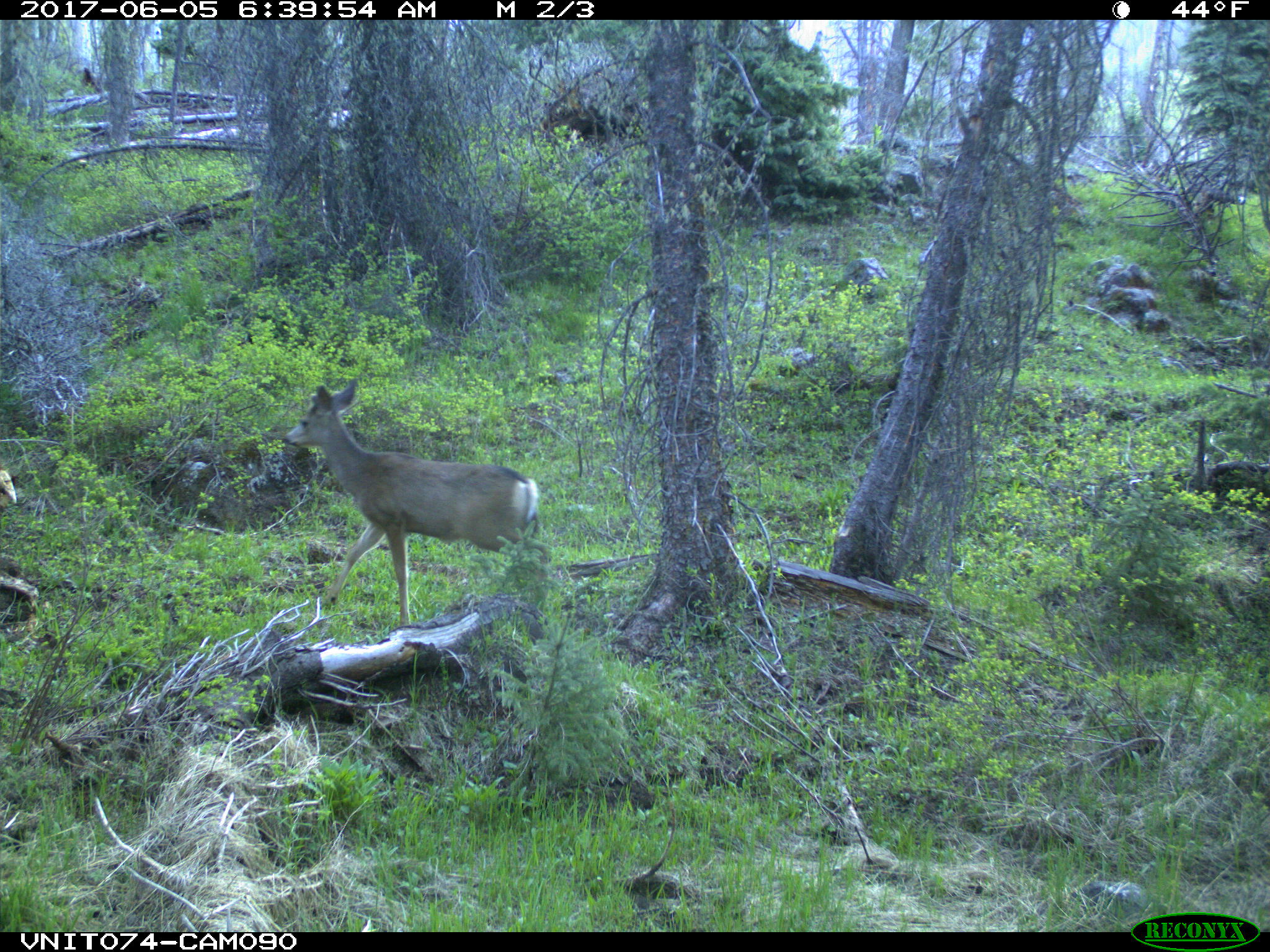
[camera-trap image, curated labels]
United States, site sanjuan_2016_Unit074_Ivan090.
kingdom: Animalia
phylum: Chordata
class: Mammalia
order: Artiodactyla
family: Cervidae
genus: Odocoileus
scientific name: Odocoileus hemionus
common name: mule deer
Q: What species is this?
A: Odocoileus hemionus (mule deer).